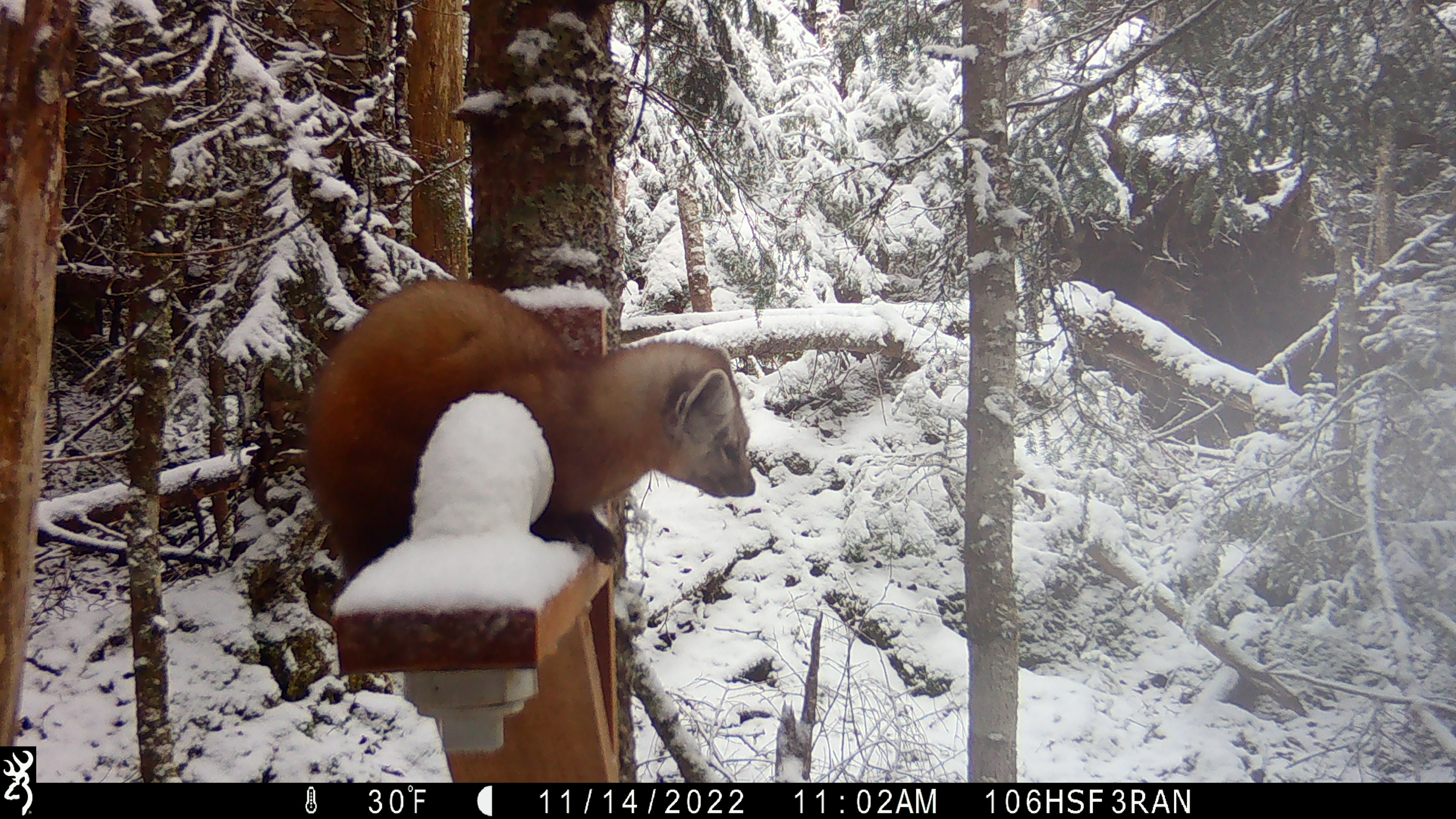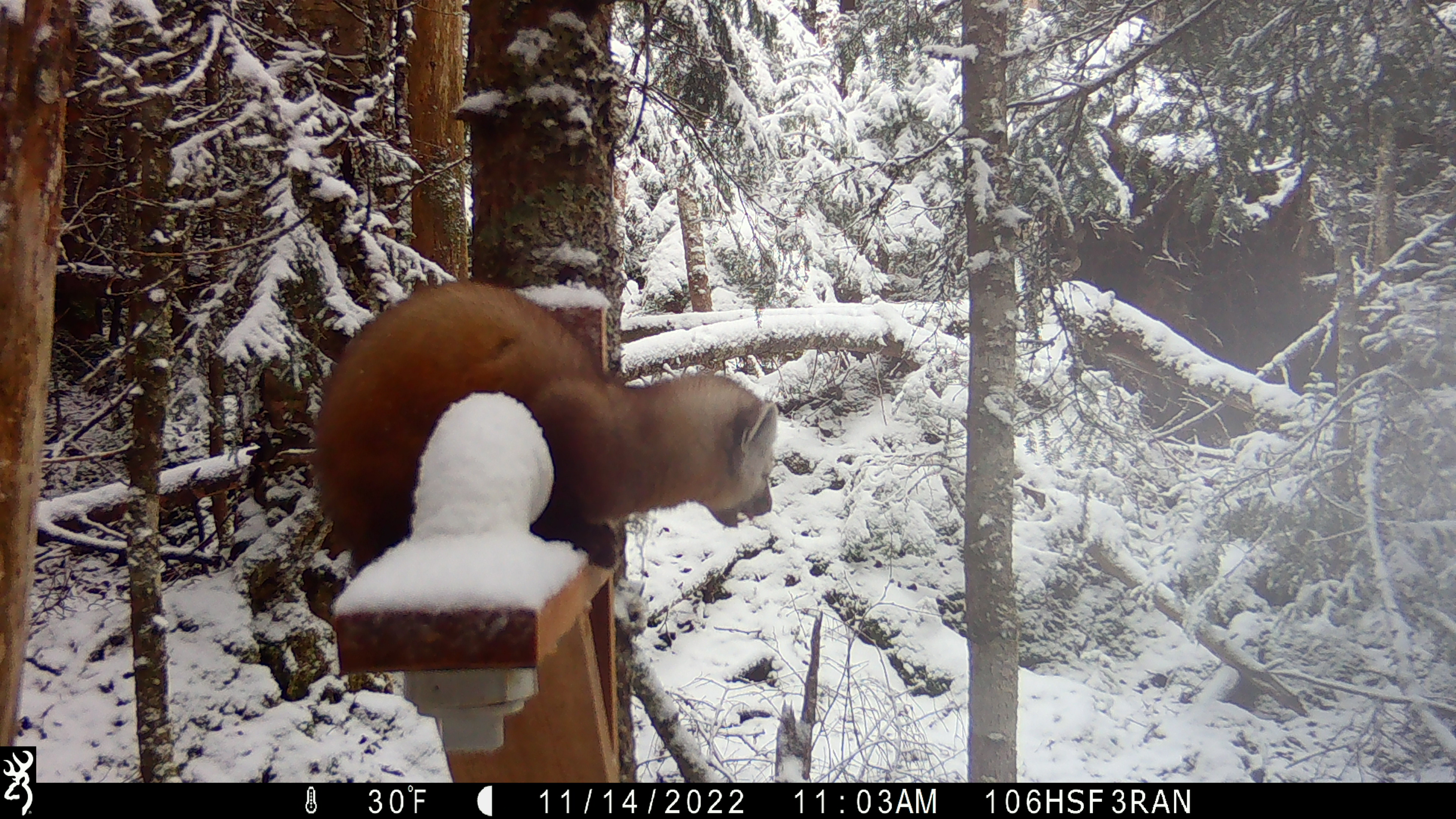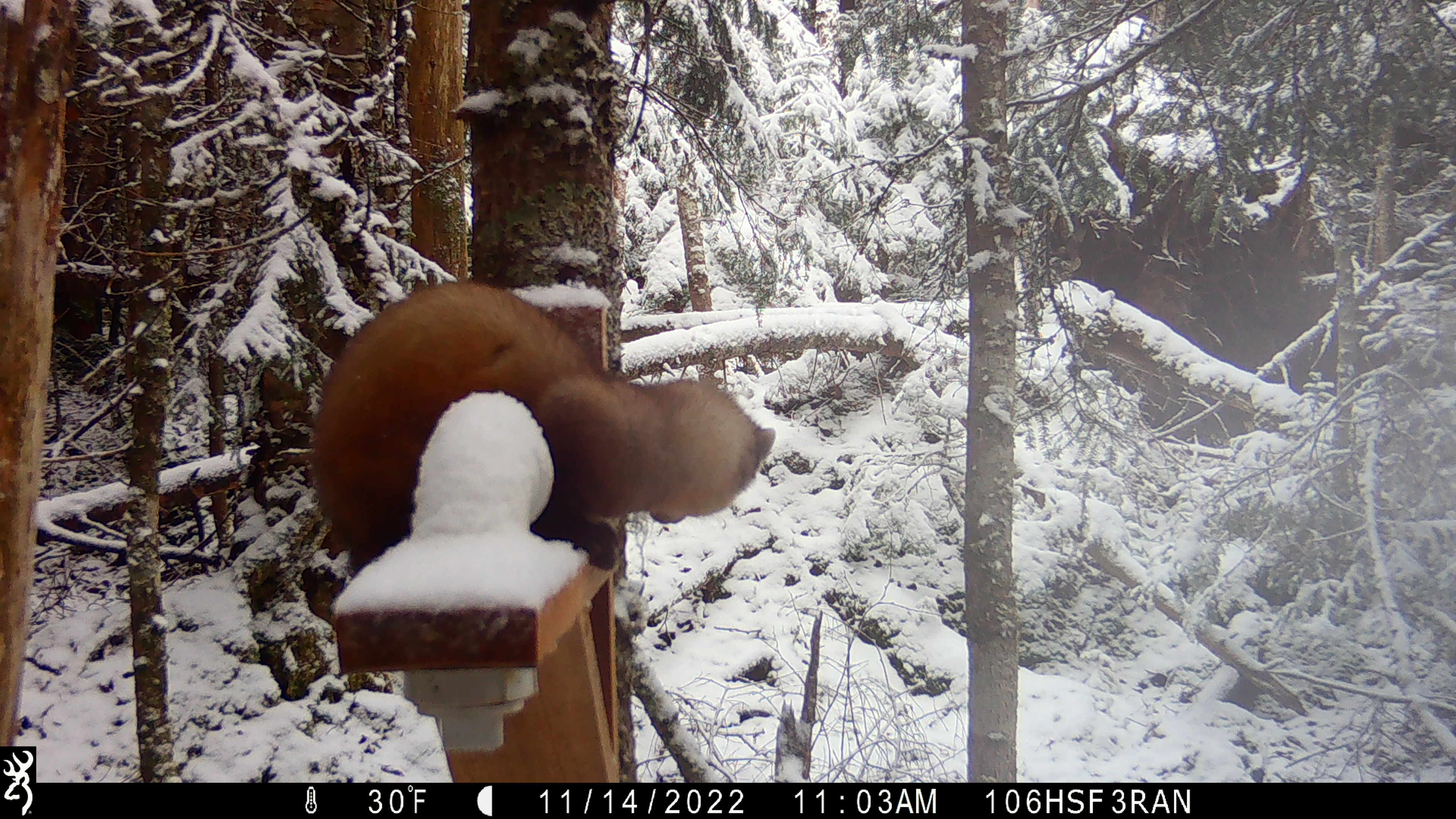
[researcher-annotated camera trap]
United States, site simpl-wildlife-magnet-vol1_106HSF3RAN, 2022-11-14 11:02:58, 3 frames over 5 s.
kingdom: Animalia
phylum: Chordata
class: Mammalia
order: Carnivora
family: Mustelidae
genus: Martes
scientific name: Martes americana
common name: american marten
American marten (Martes americana).